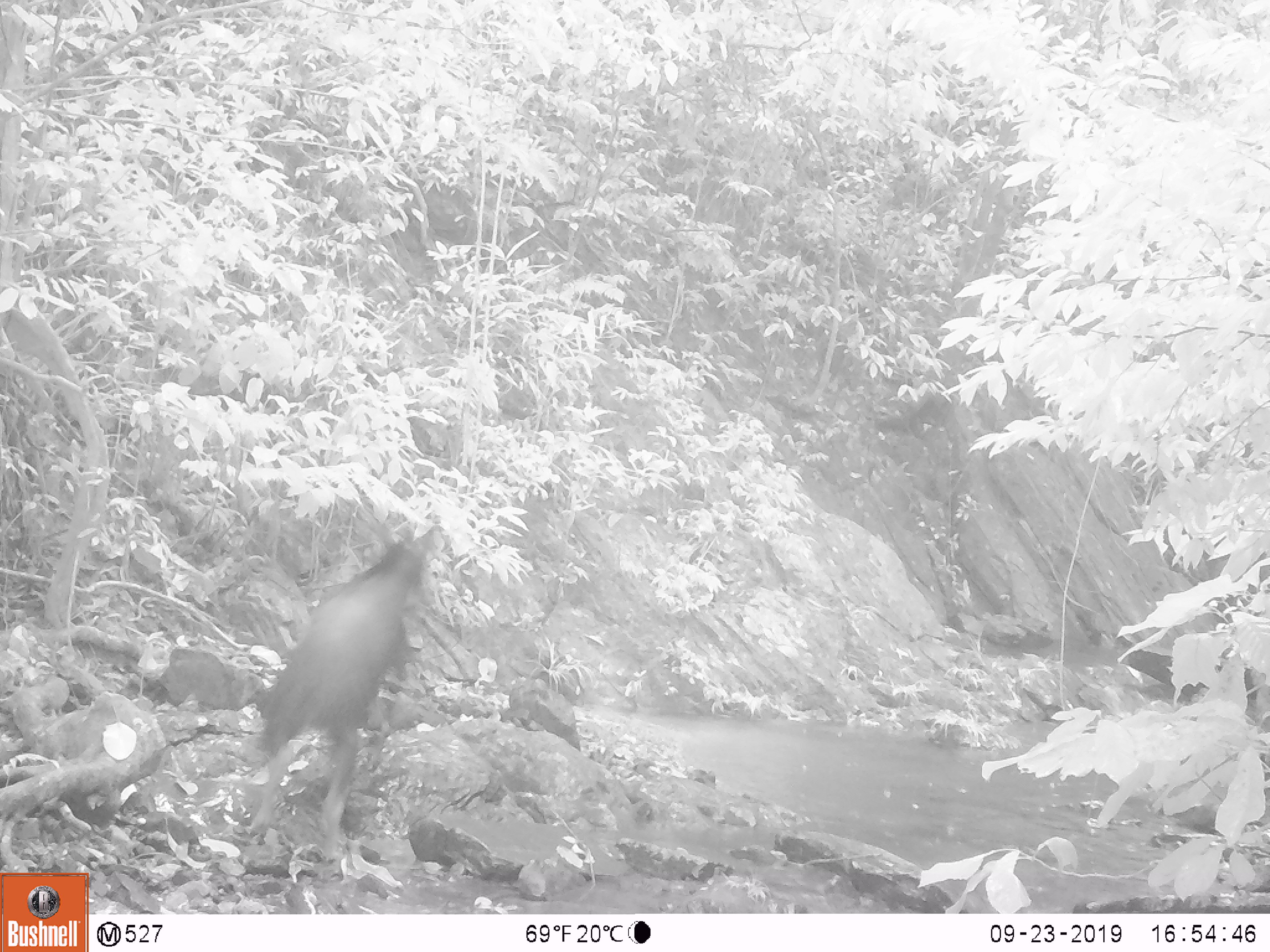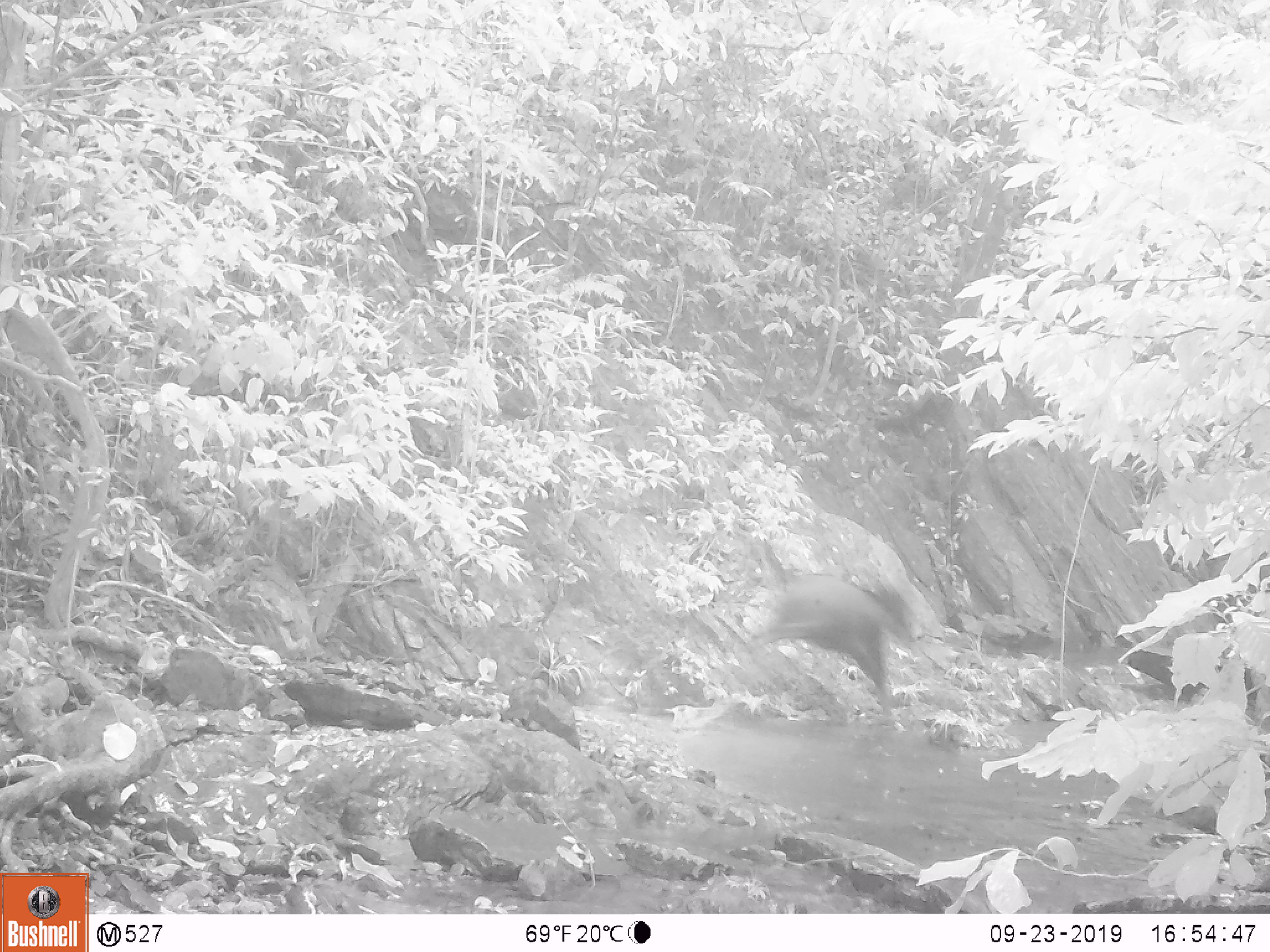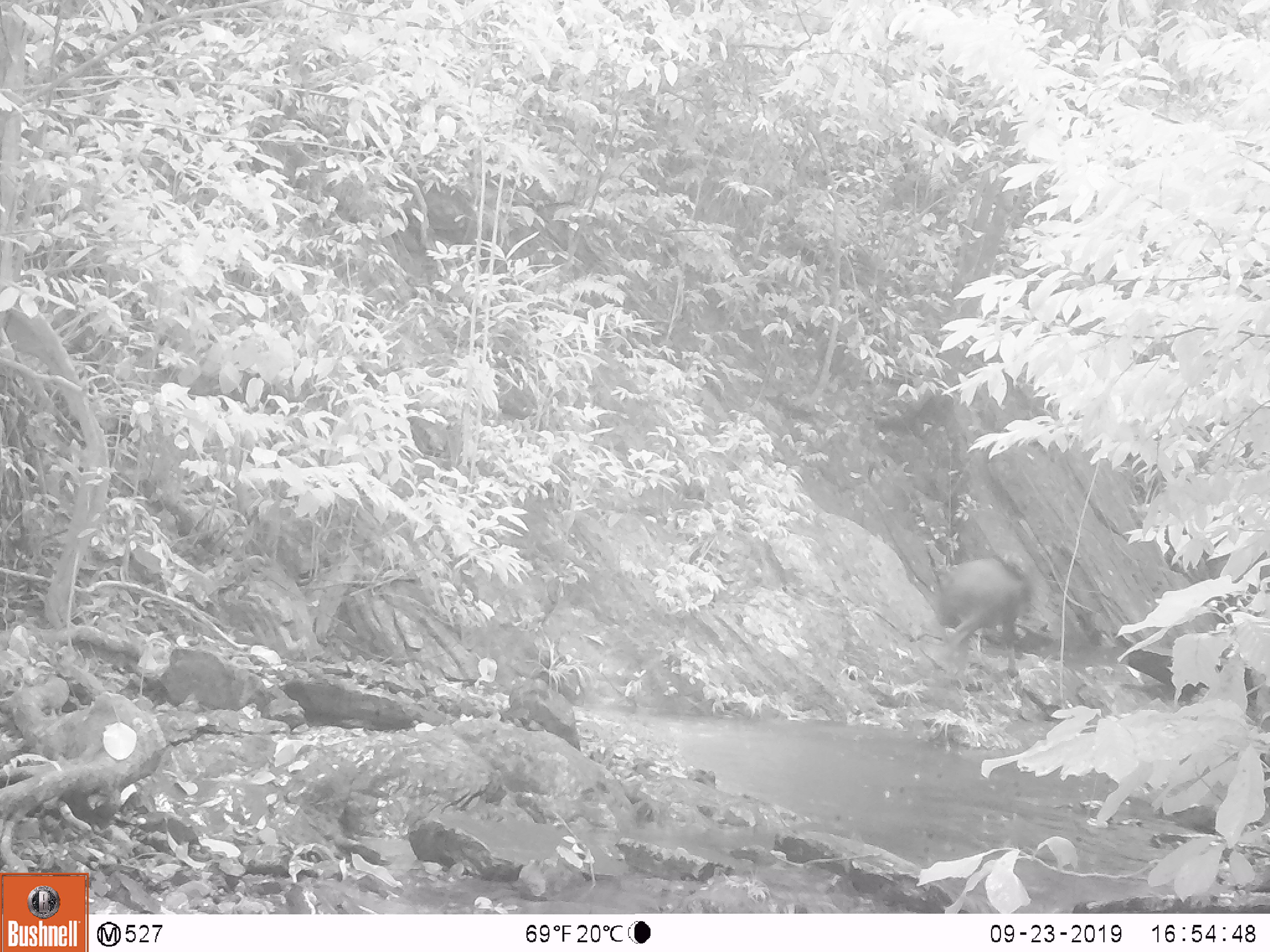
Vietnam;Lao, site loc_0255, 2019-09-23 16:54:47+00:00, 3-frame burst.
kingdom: Animalia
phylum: Chordata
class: Mammalia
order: Artiodactyla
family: Bovidae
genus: Capricornis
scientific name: Capricornis sumatraensis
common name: chinese serow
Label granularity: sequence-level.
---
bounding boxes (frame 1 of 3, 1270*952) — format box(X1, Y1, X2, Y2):
chinese serow: box(248, 525, 430, 857)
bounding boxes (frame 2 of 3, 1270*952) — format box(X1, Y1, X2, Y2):
chinese serow: box(739, 571, 920, 724)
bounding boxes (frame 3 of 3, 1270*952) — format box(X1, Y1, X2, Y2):
chinese serow: box(934, 557, 1032, 678)